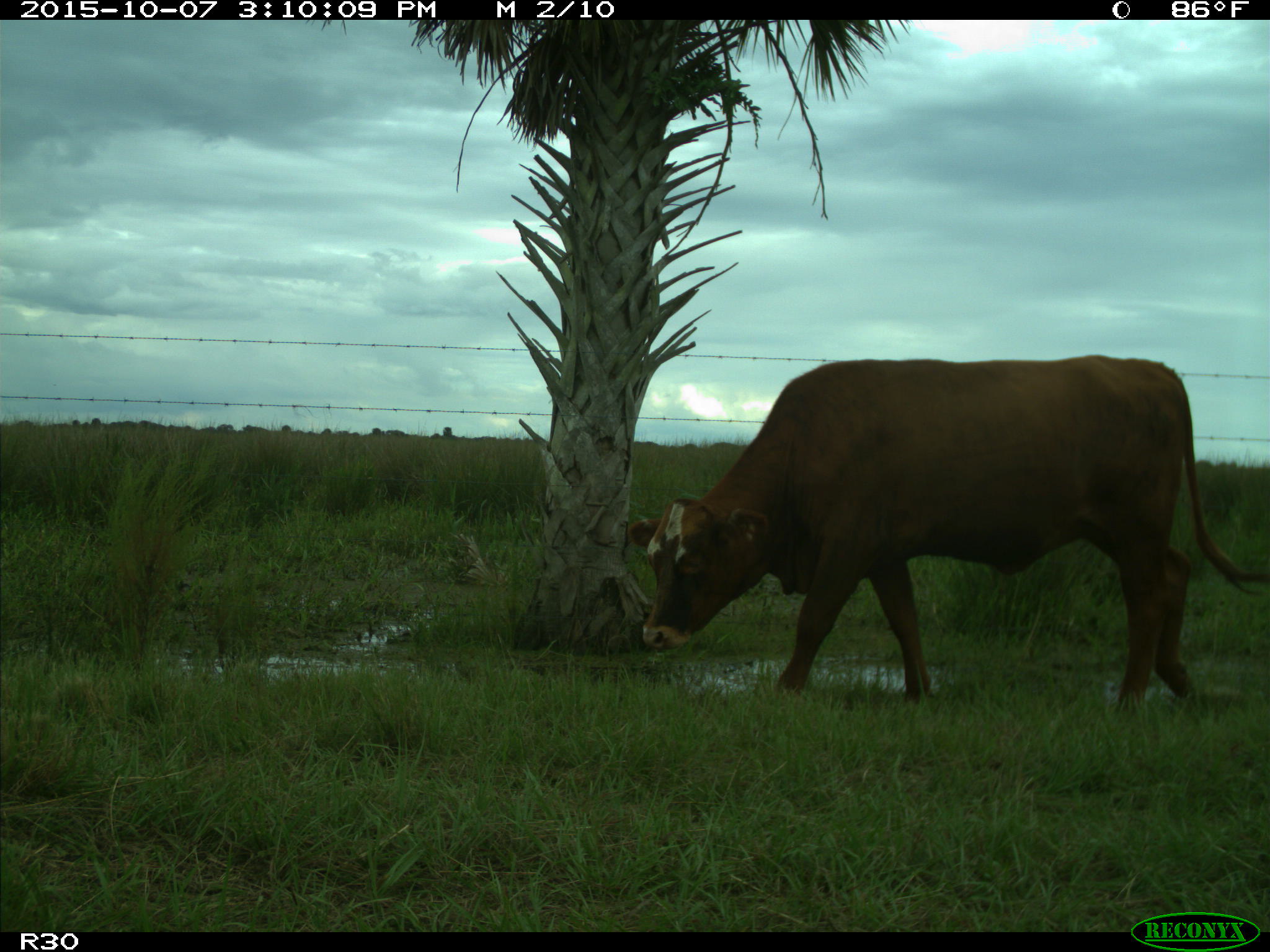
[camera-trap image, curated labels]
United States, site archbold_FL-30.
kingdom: Animalia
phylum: Chordata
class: Mammalia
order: Artiodactyla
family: Bovidae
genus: Bos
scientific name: Bos taurus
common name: domestic cow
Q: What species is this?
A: Bos taurus (domestic cow).